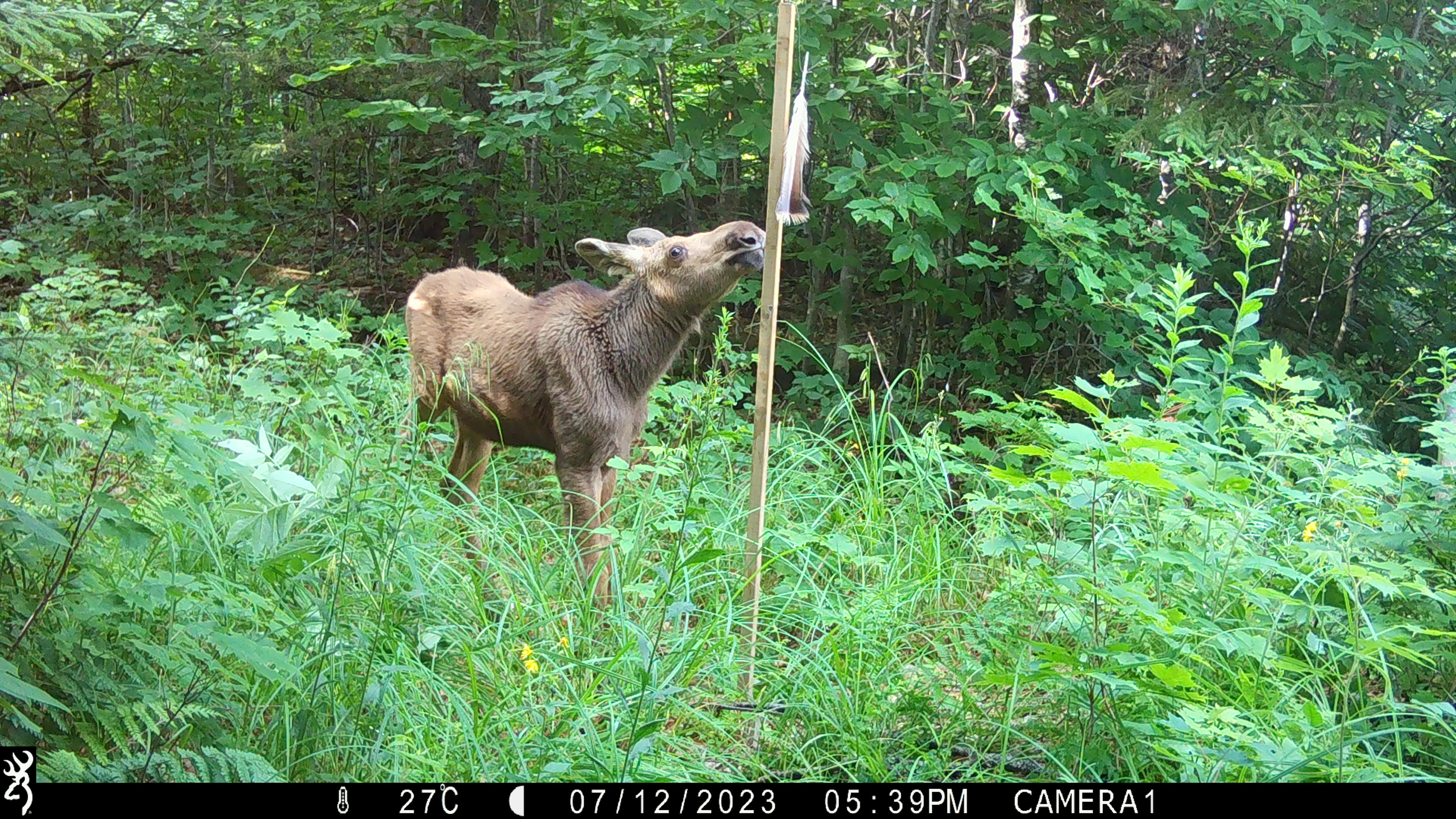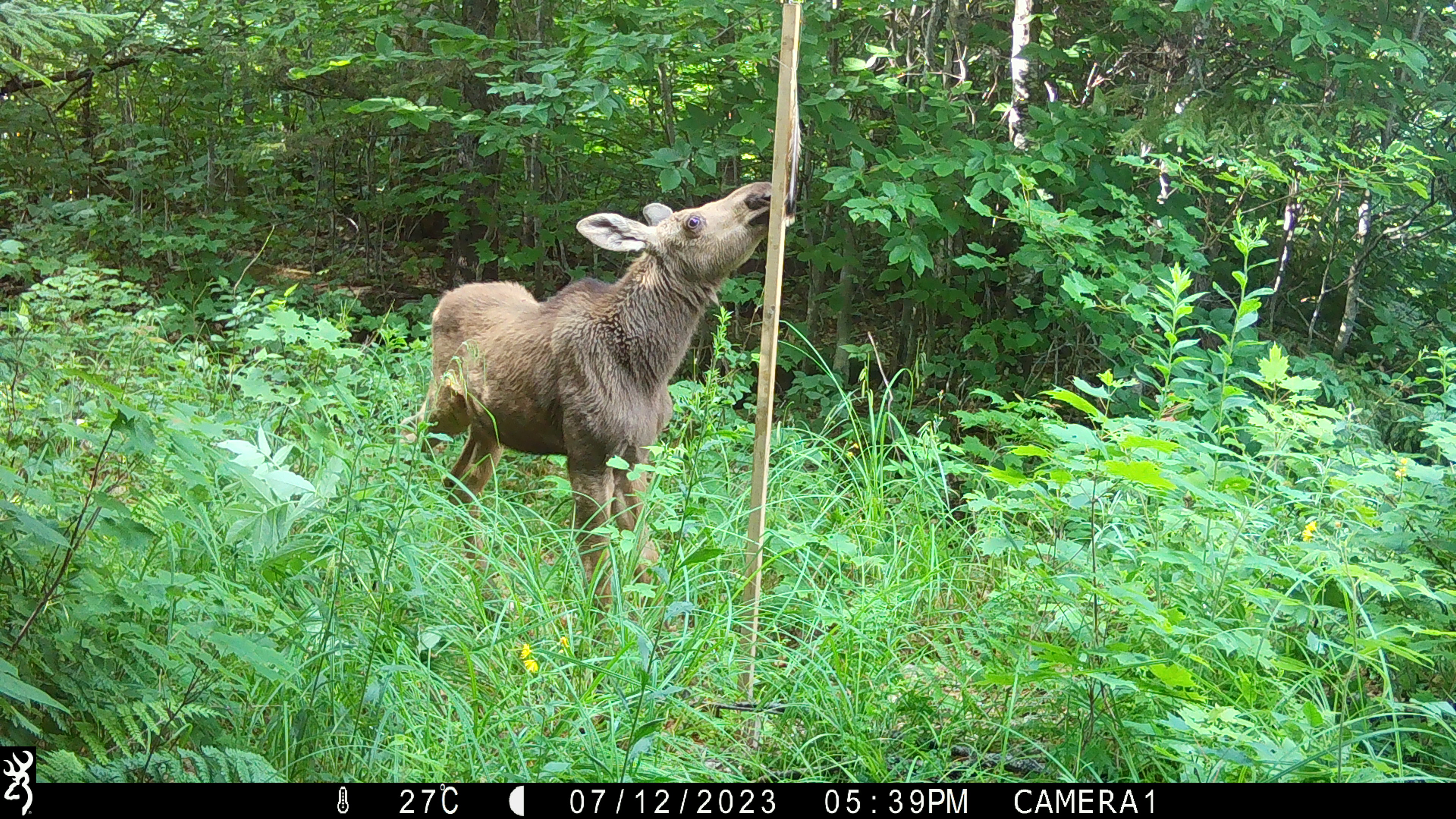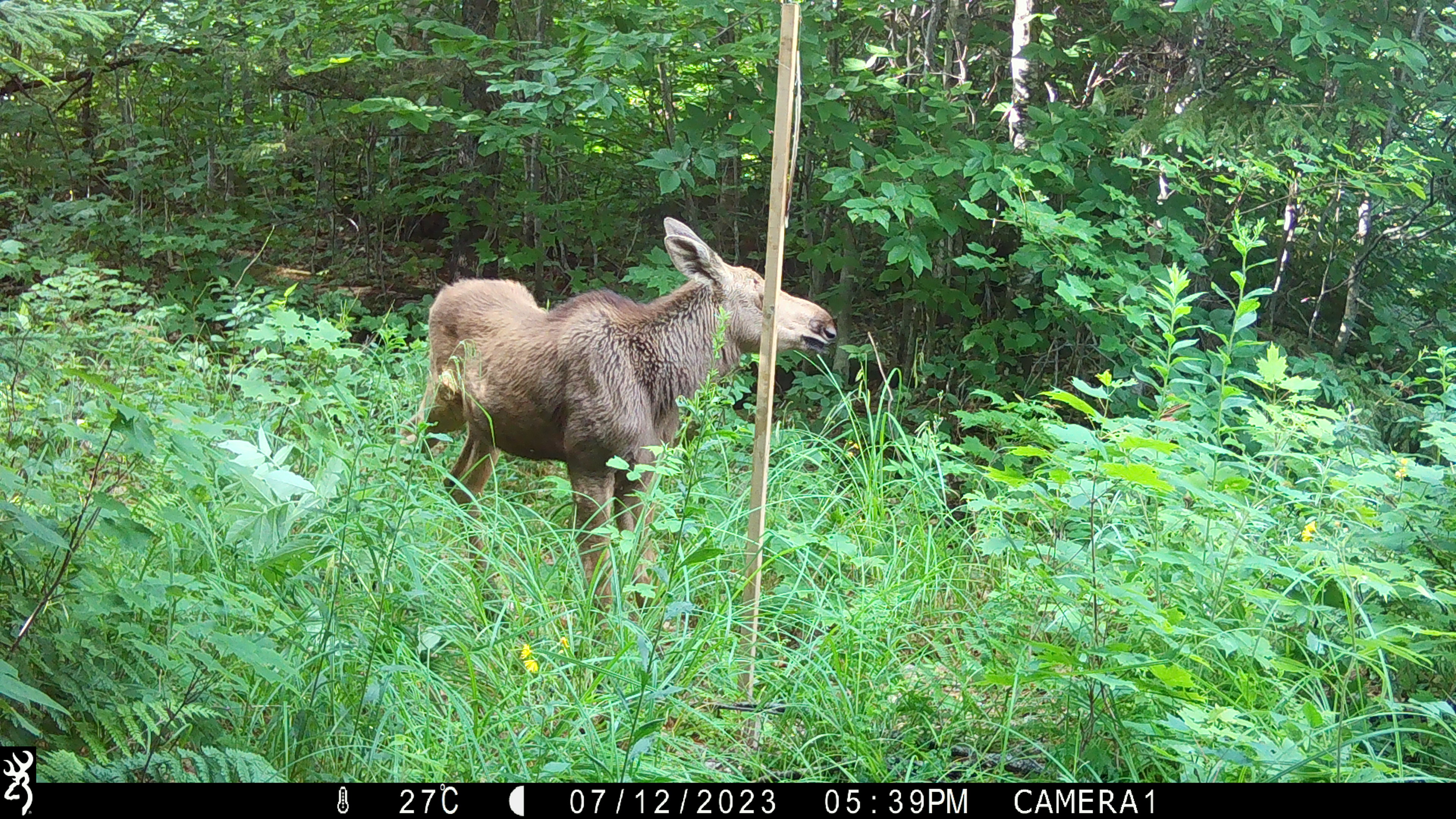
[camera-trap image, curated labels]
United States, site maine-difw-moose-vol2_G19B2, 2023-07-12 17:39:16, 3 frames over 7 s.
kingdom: Animalia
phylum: Chordata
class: Mammalia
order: Artiodactyla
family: Cervidae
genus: Alces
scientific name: Alces alces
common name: moose